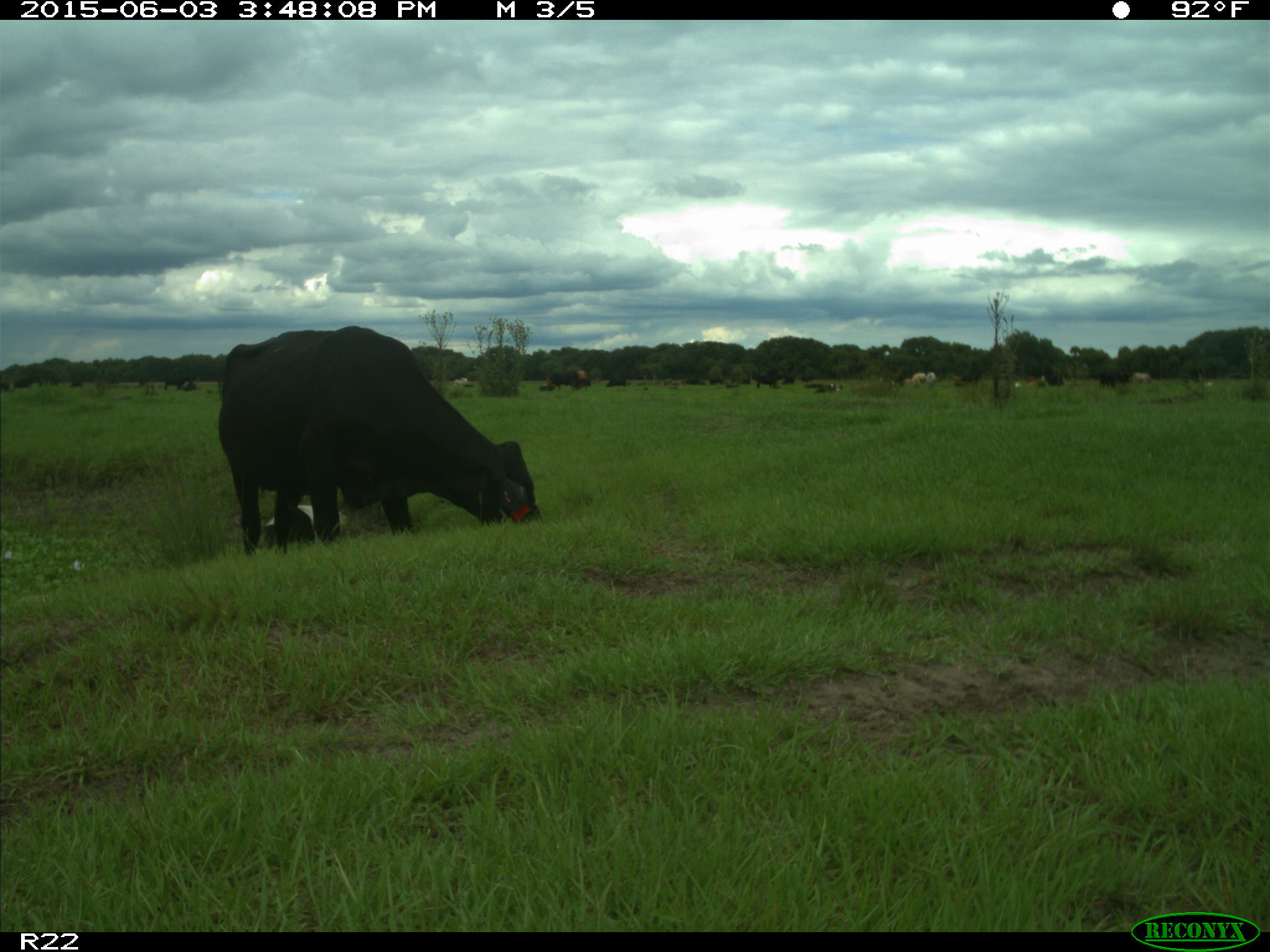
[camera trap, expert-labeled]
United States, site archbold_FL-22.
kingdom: Animalia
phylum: Chordata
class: Mammalia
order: Artiodactyla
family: Bovidae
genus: Bos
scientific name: Bos taurus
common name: domestic cow